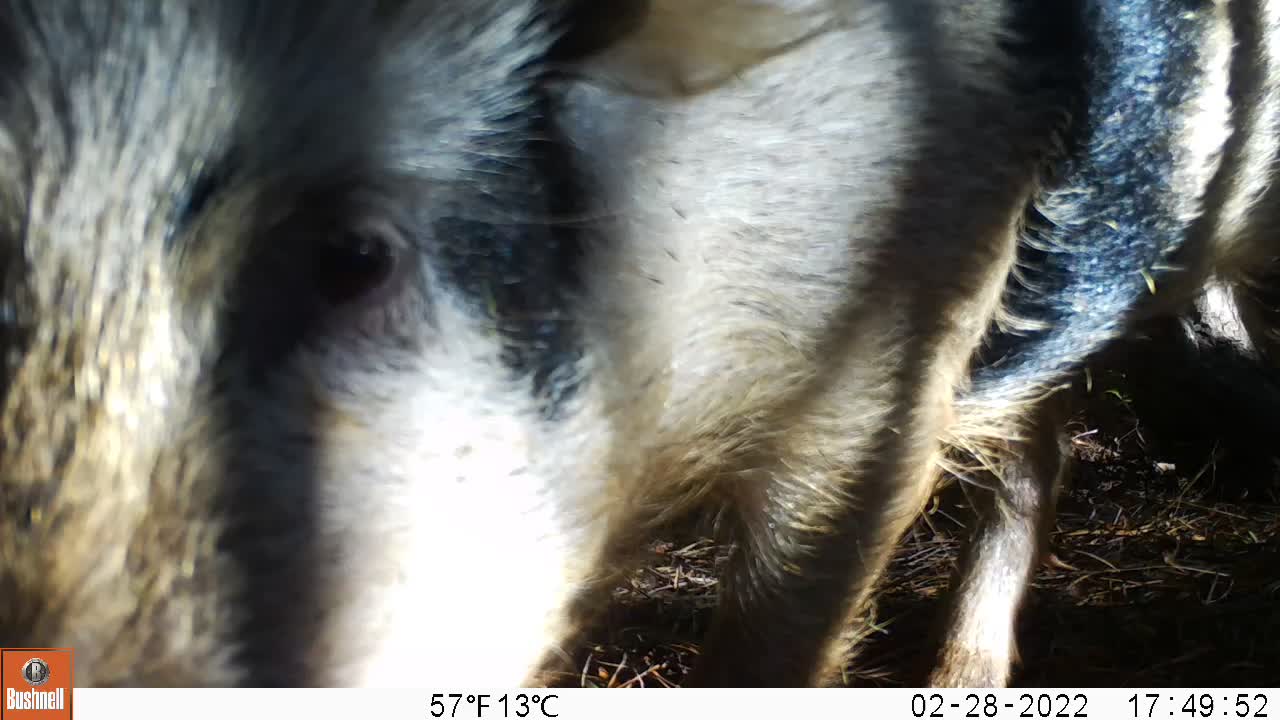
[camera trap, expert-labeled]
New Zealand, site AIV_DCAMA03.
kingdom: Animalia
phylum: Chordata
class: Mammalia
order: Artiodactyla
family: Suidae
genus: Sus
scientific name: Sus scrofa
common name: pig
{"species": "pig (Sus scrofa)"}